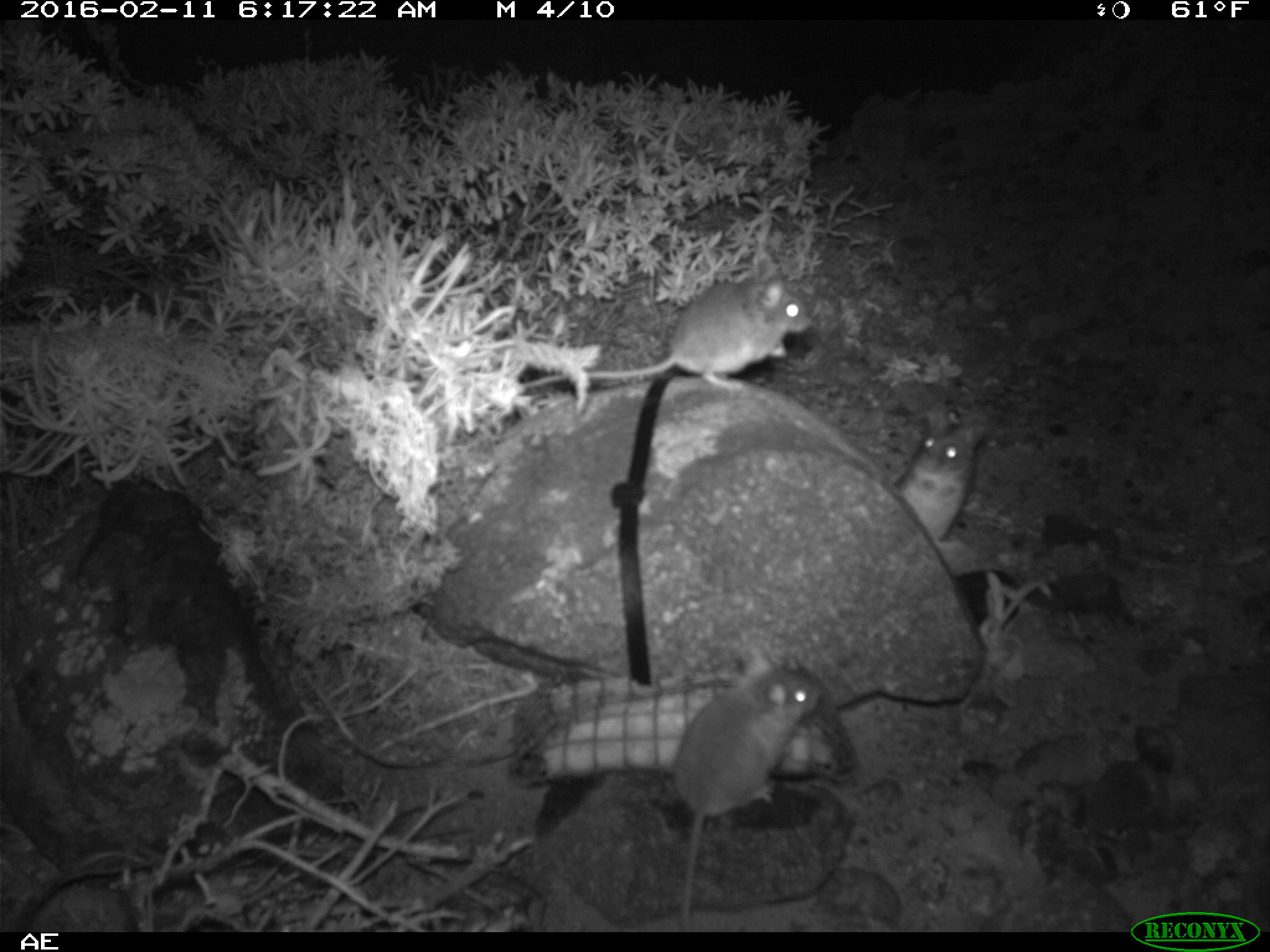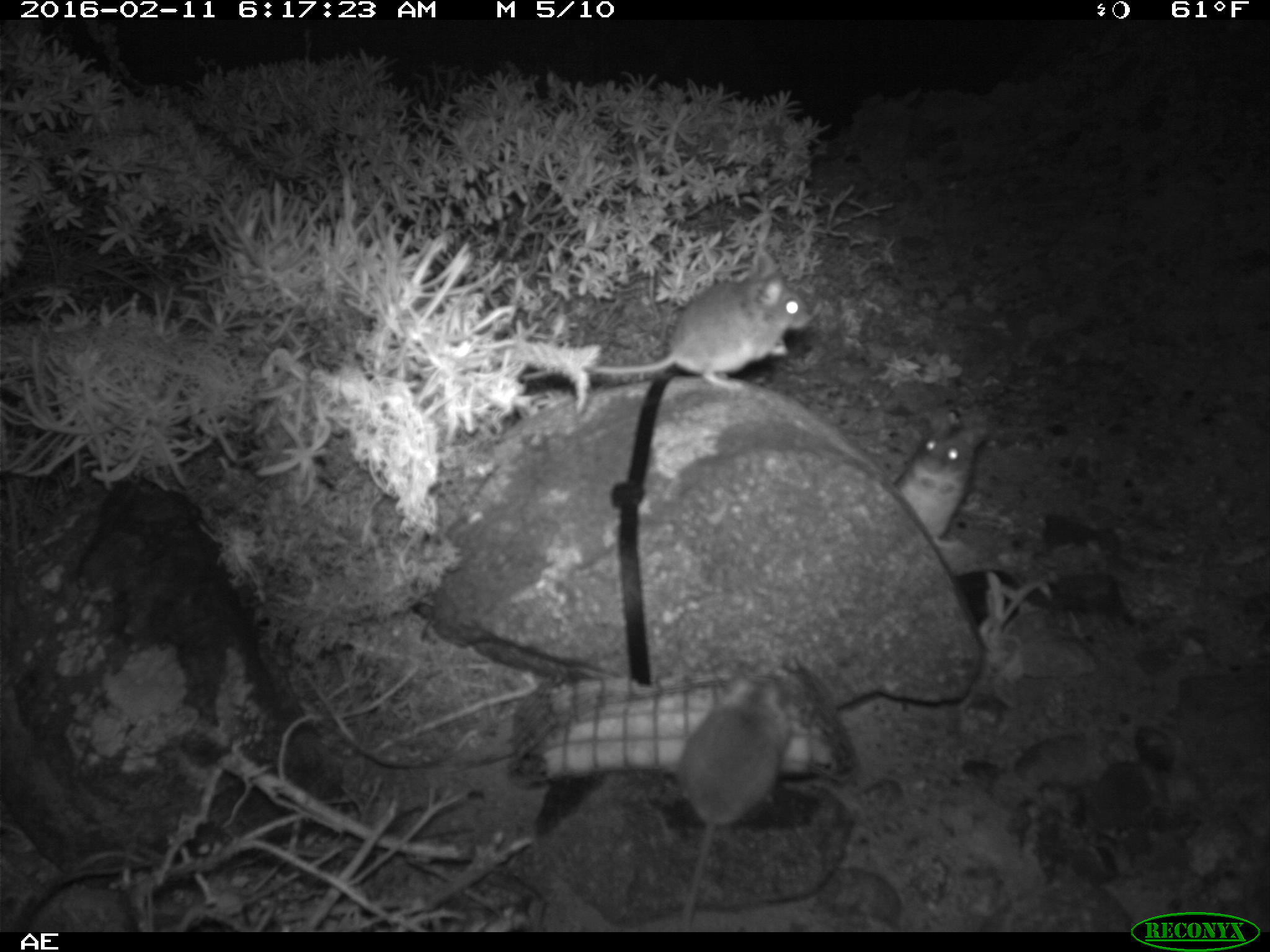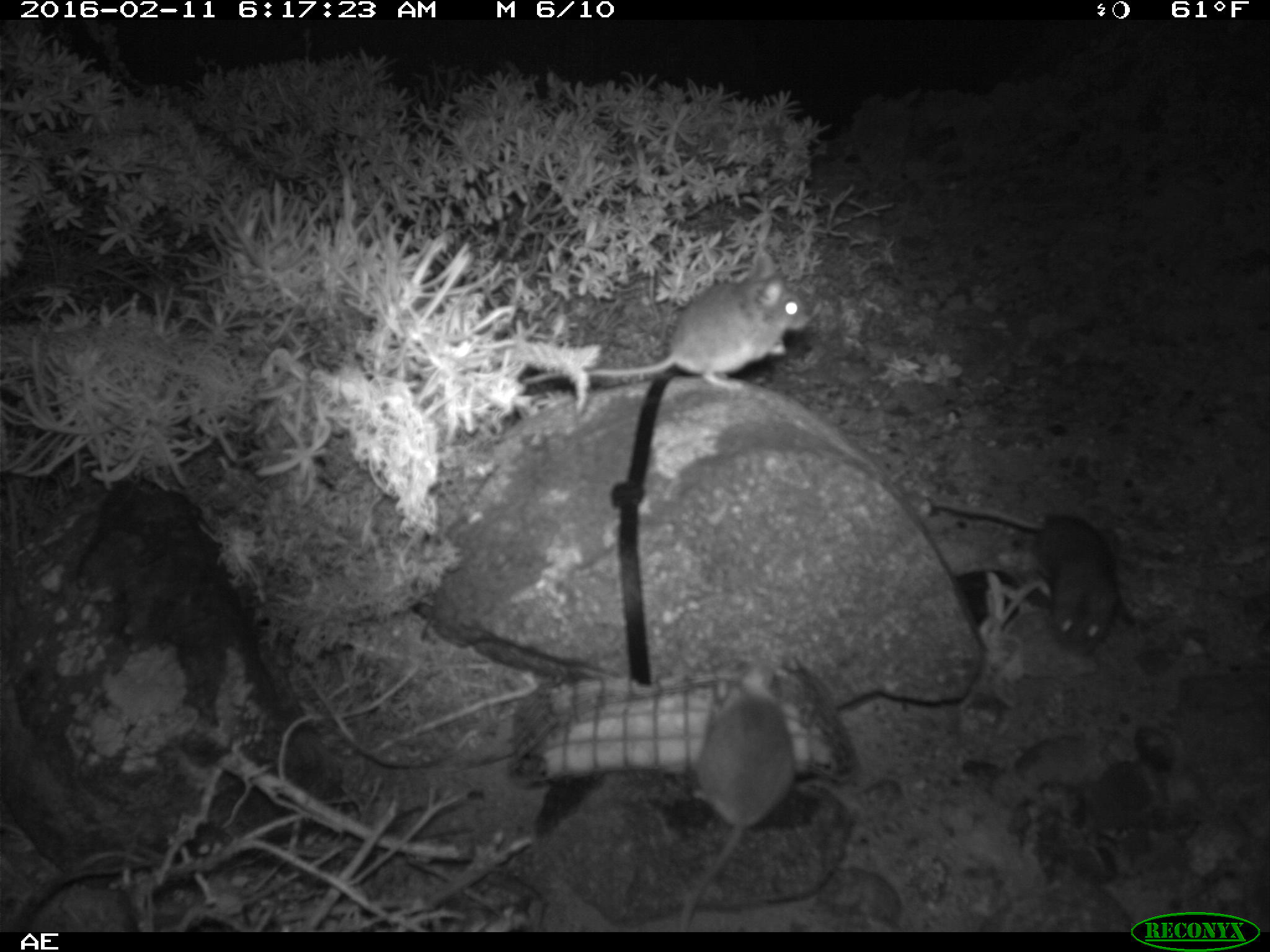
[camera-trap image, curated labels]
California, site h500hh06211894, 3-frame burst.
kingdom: Animalia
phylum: Chordata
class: Mammalia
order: Rodentia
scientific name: Rodentia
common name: rodent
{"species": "rodent (Rodentia)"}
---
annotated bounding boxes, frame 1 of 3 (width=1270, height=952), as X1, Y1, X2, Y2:
rodent: 673, 645, 819, 932; 515, 254, 810, 390; 896, 403, 984, 540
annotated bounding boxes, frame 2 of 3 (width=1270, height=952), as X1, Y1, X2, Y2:
rodent: 520, 249, 824, 394; 673, 658, 798, 933; 892, 407, 985, 552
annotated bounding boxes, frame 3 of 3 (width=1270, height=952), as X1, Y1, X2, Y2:
rodent: 520, 249, 809, 394; 673, 663, 796, 927; 928, 501, 1119, 658